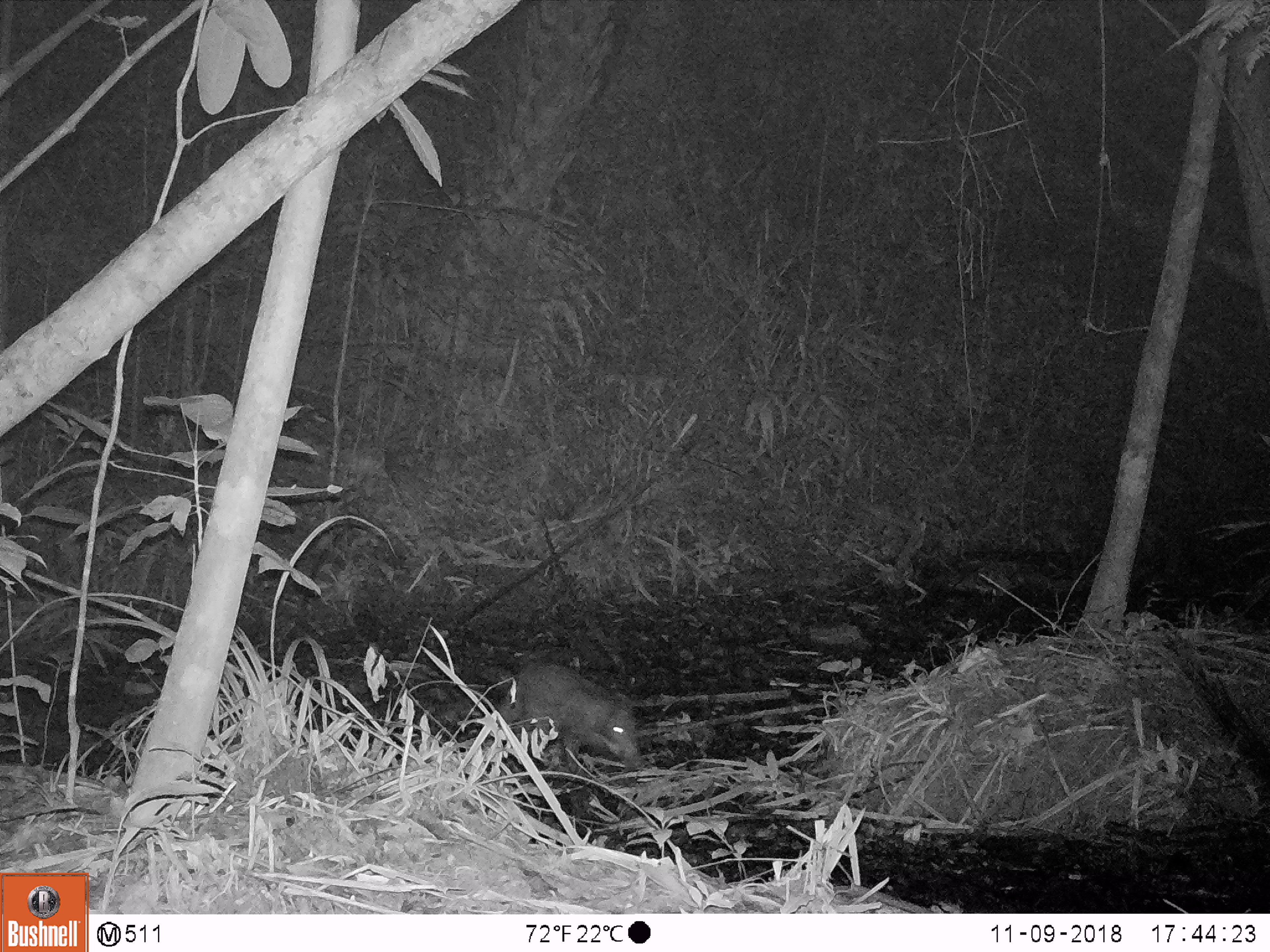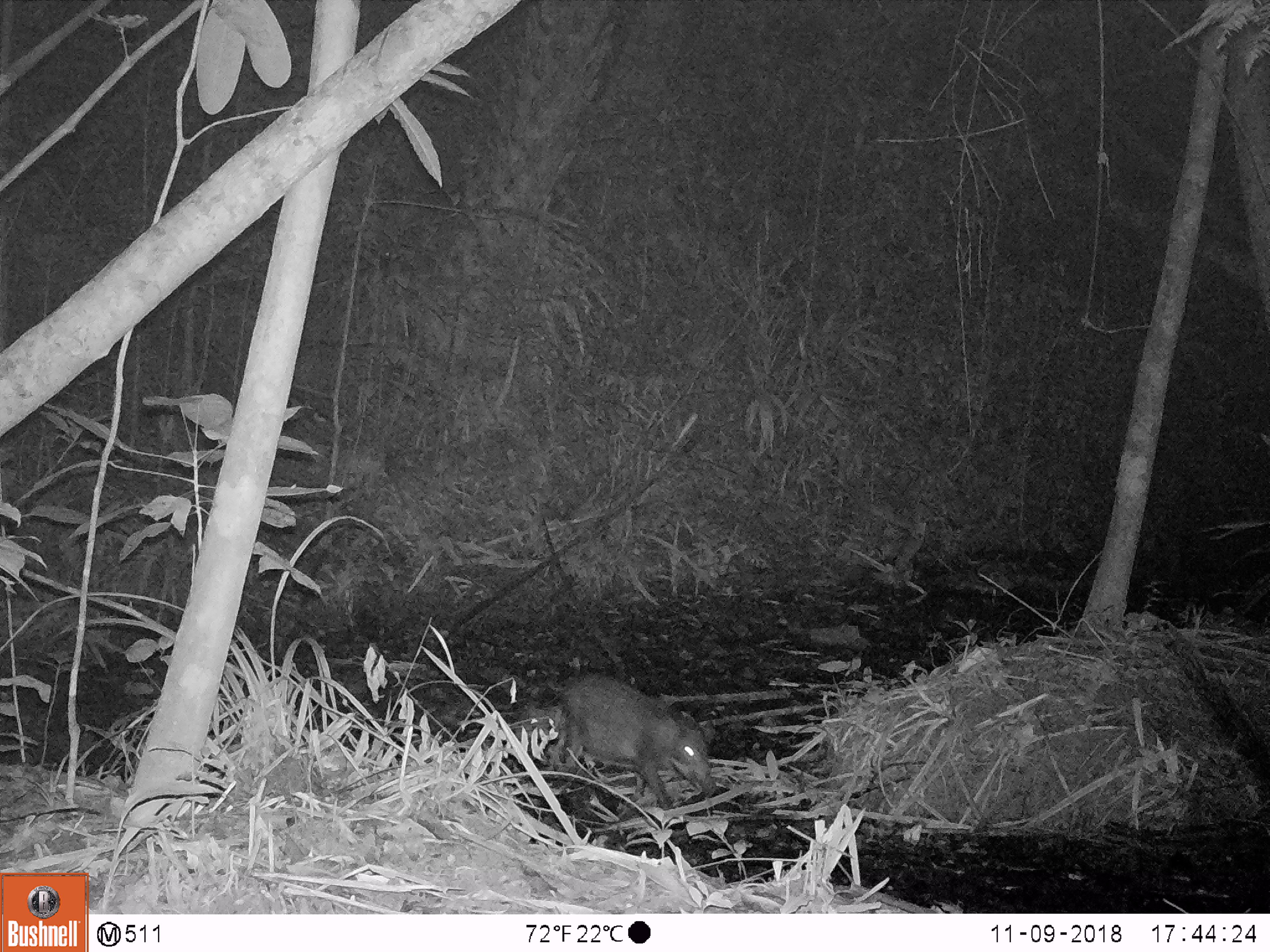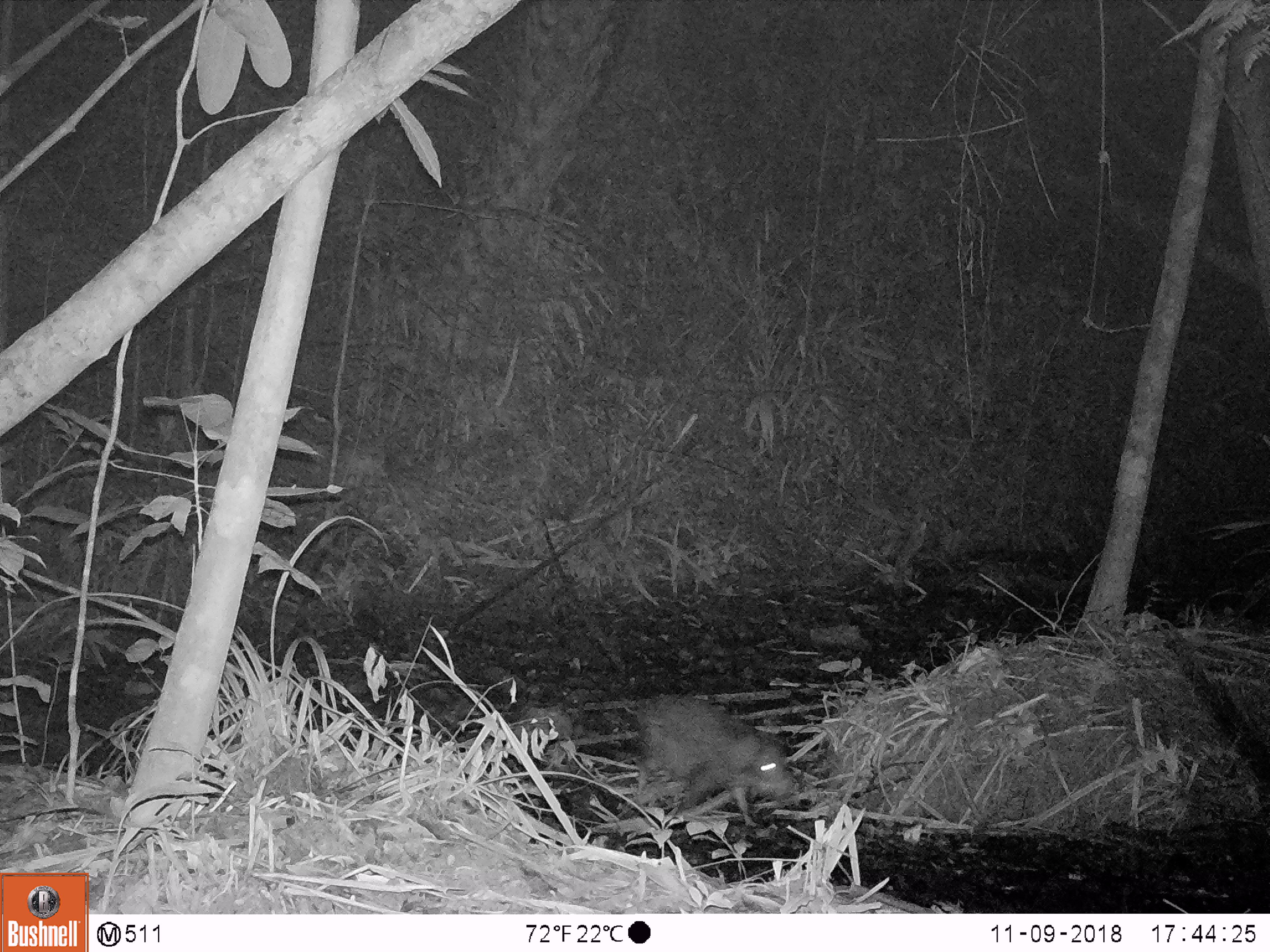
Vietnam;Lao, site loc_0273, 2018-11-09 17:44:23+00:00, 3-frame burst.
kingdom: Animalia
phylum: Chordata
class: Mammalia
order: Artiodactyla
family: Suidae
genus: Sus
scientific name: Sus scrofa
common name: eurasian wild pig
Eurasian wild pig (Sus scrofa). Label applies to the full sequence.